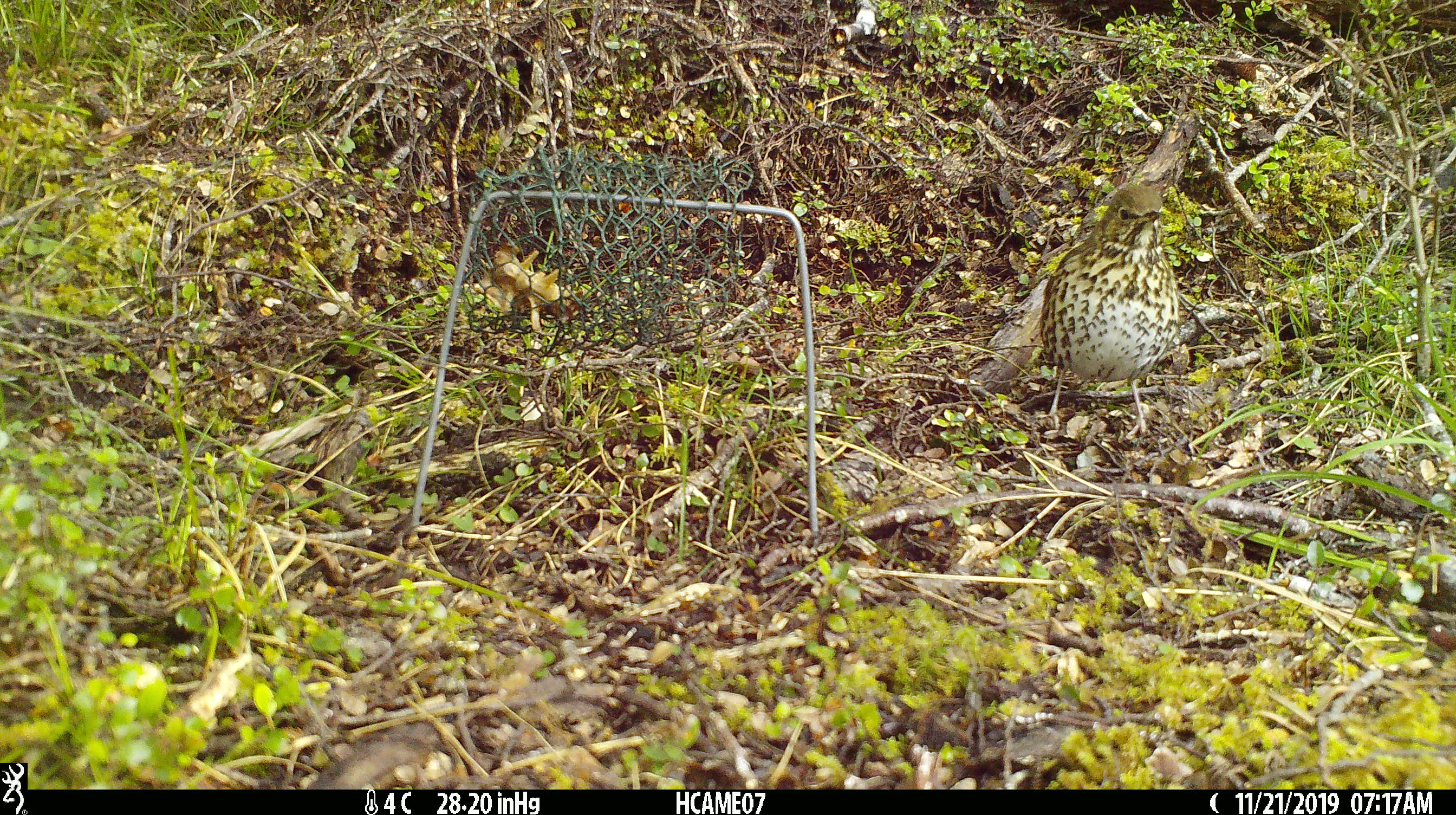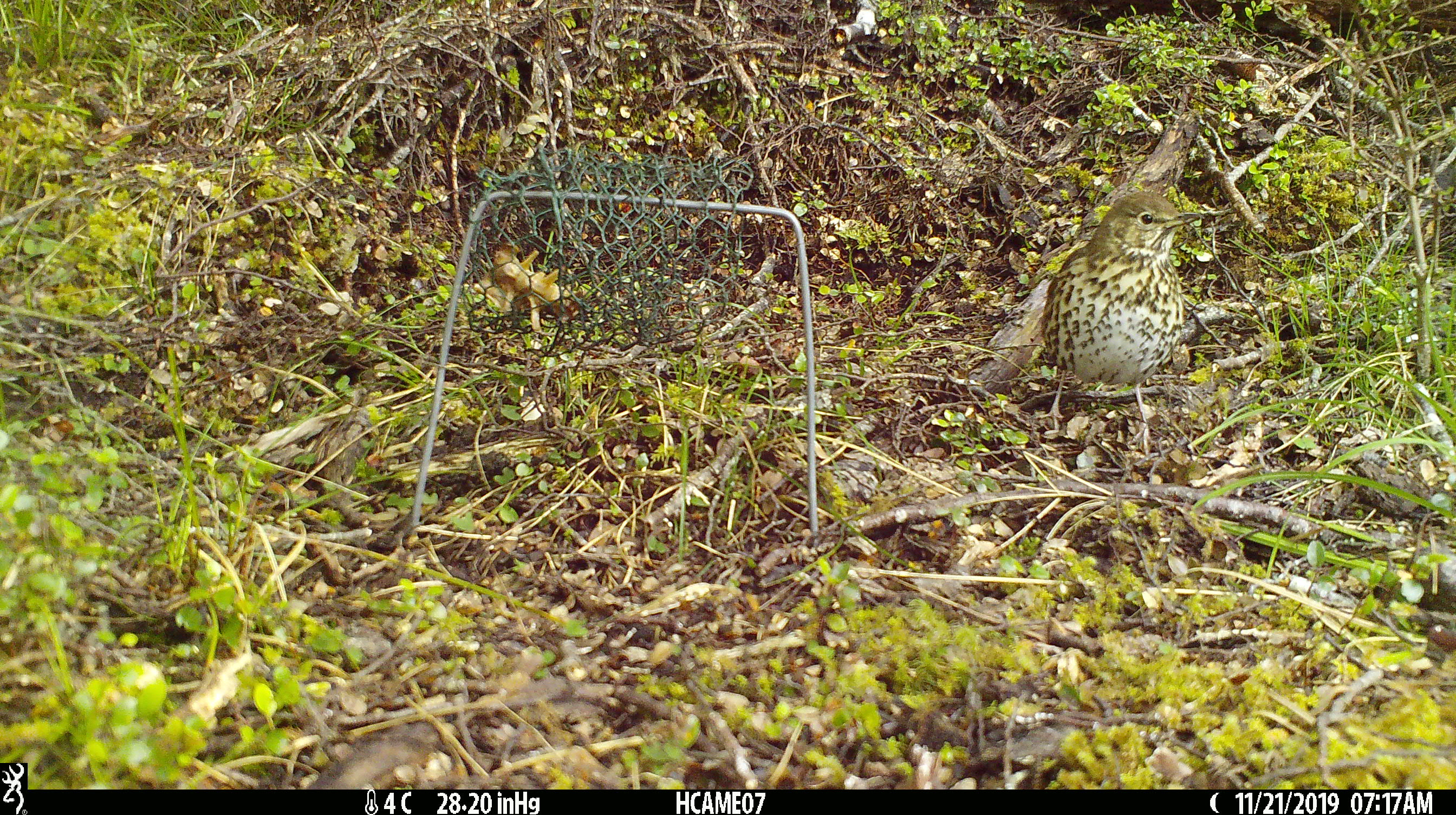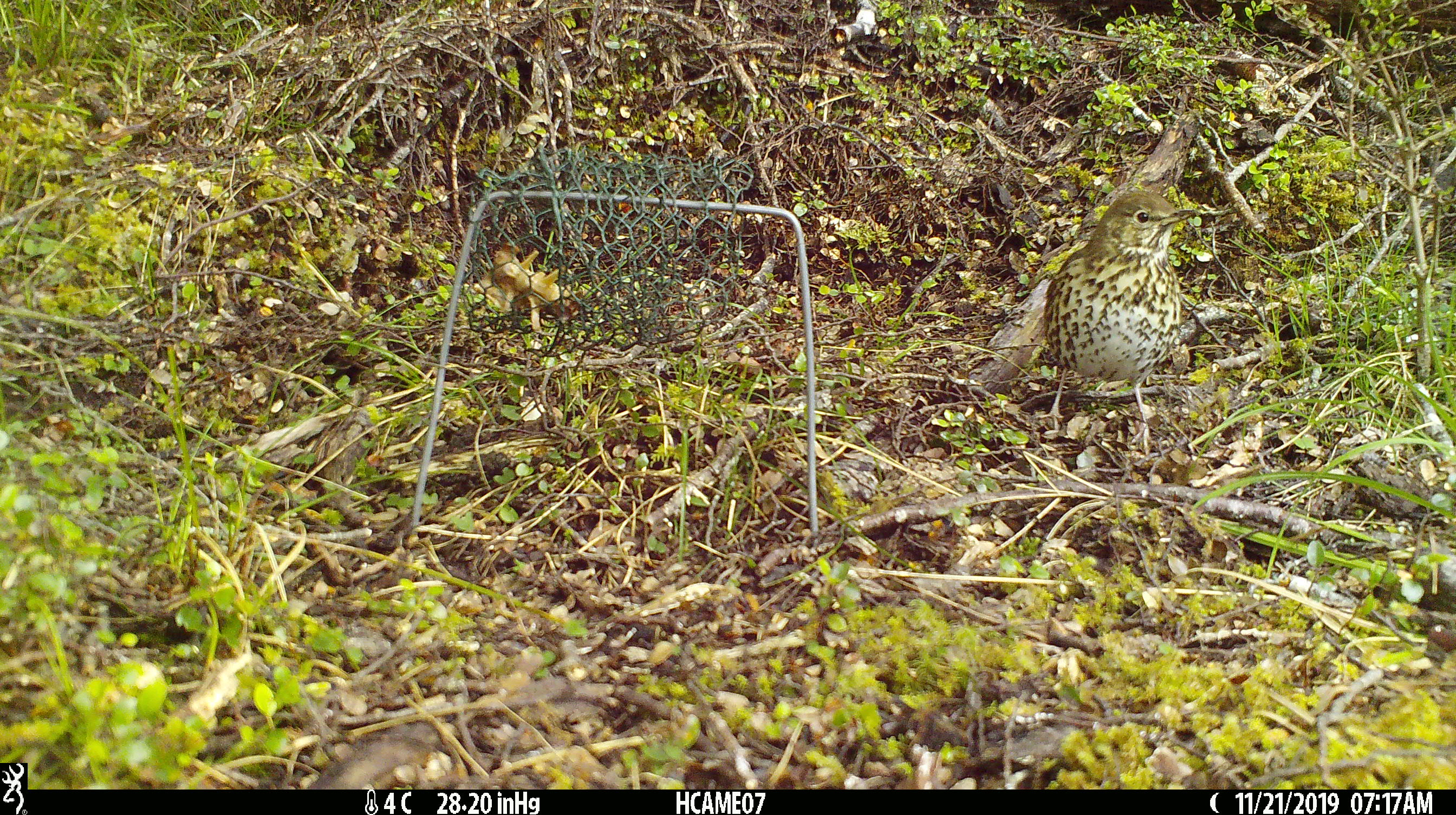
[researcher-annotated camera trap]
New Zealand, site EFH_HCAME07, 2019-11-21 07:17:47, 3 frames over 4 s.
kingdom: Animalia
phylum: Chordata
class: Aves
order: Passeriformes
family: Turdidae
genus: Turdus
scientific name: Turdus philomelos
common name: song thrush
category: thrush